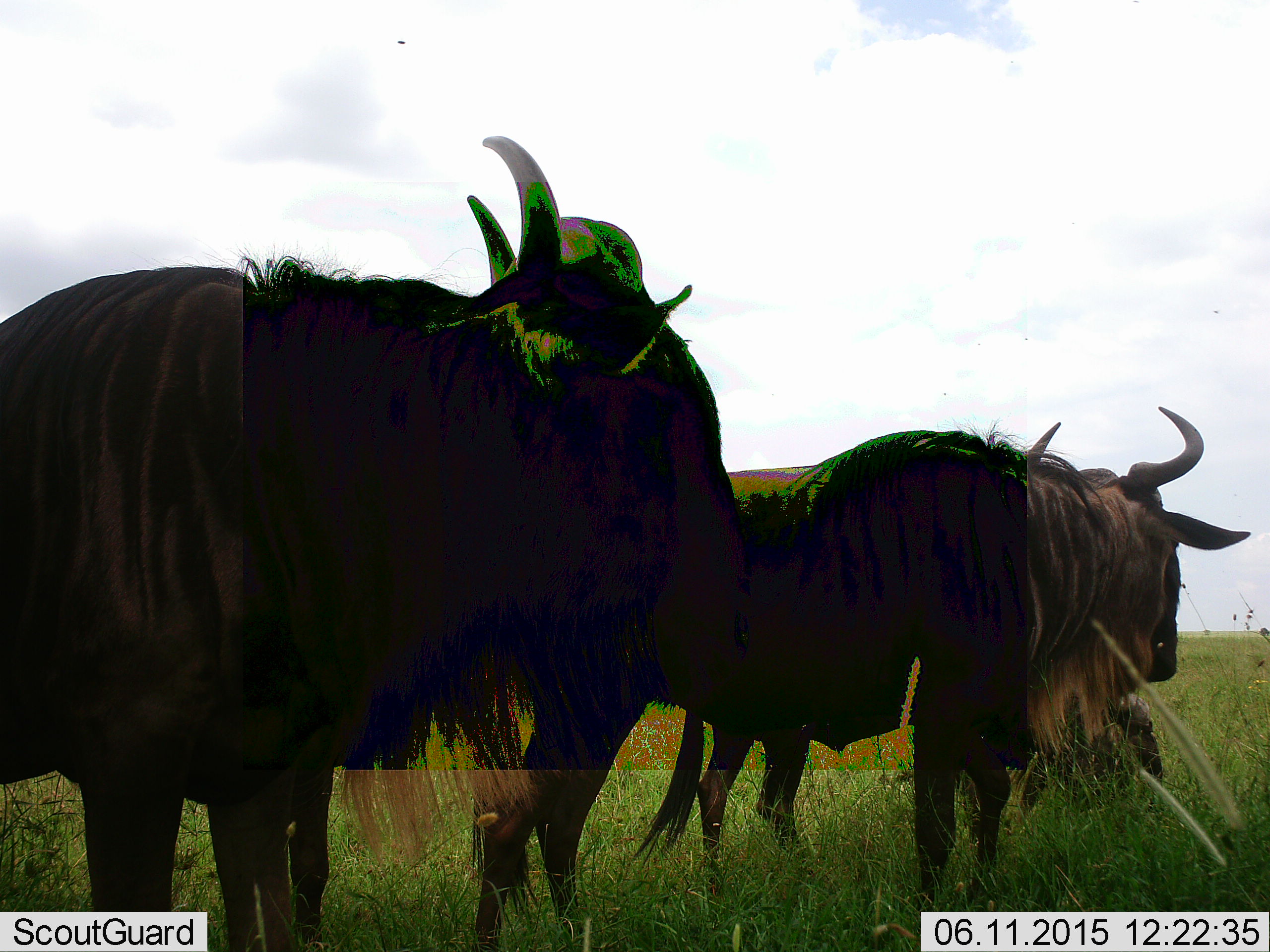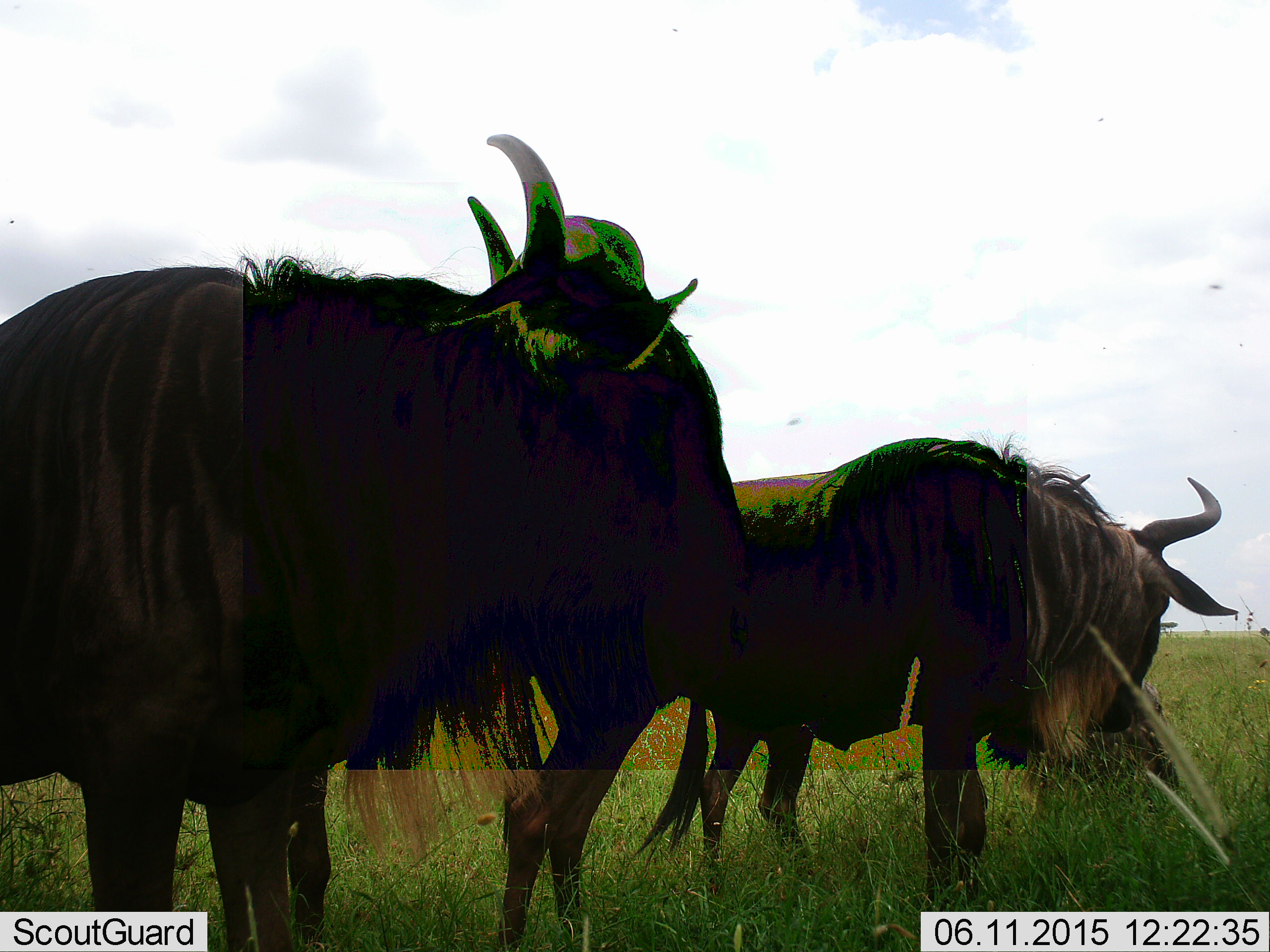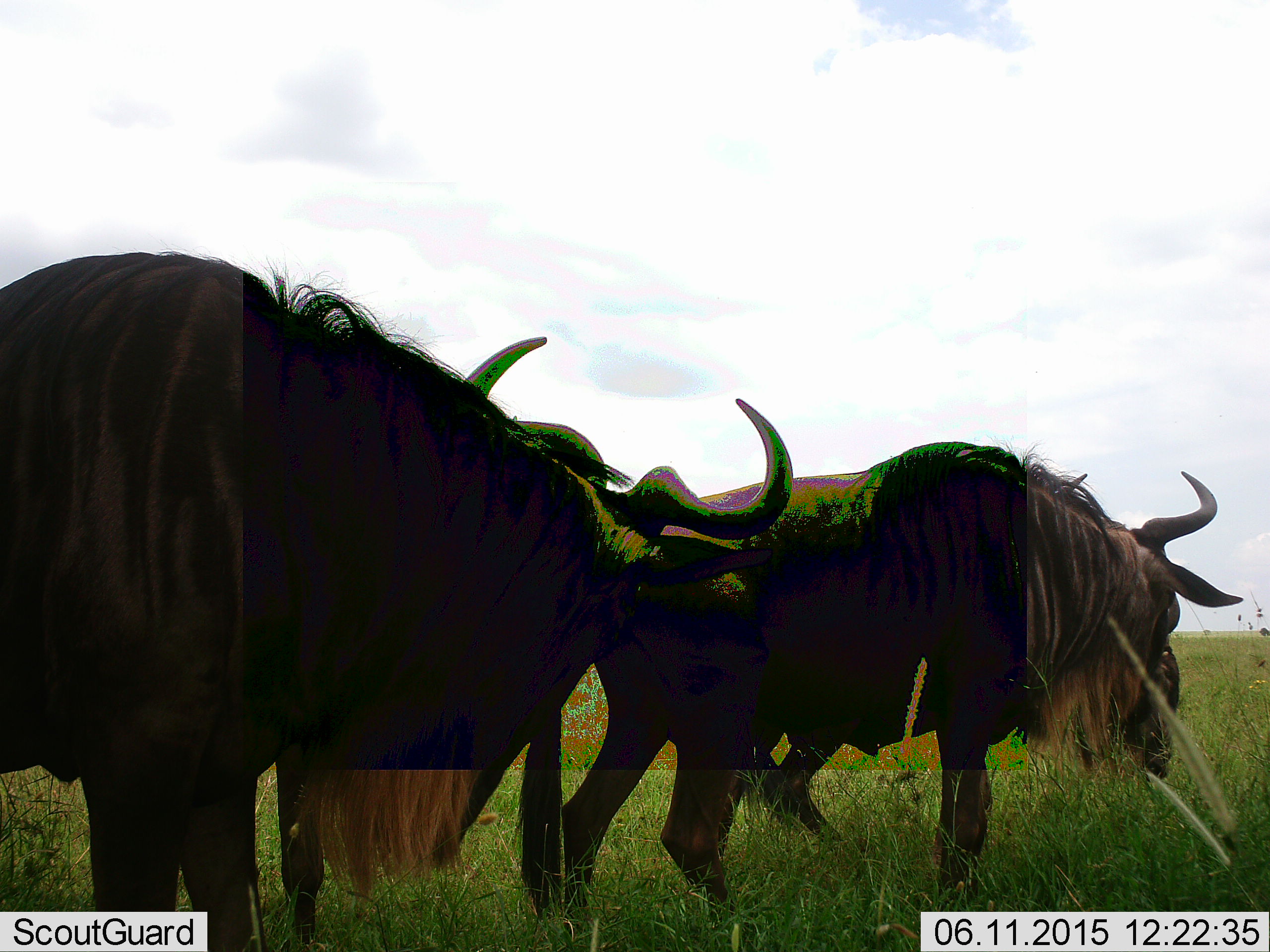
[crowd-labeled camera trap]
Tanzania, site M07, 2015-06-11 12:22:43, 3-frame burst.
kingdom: Animalia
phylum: Chordata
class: Mammalia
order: Artiodactyla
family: Bovidae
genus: Connochaetes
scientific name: Connochaetes taurinus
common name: blue wildebeest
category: wildebeest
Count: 3.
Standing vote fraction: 70%.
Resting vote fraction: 10%.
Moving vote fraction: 20%.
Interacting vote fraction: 10%.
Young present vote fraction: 0%.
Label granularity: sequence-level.